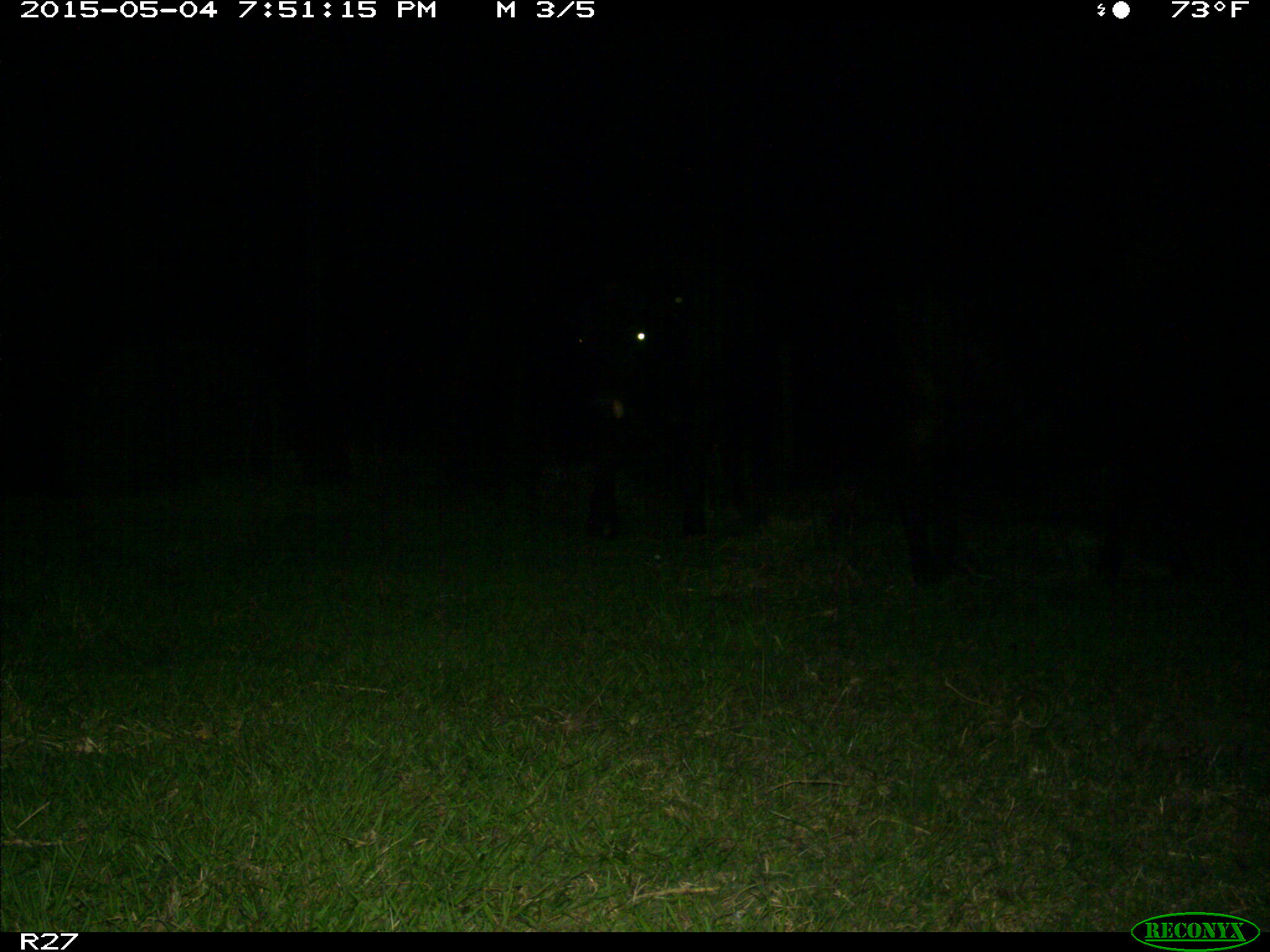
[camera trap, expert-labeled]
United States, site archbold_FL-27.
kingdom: Animalia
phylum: Chordata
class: Mammalia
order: Artiodactyla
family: Bovidae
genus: Bos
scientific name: Bos taurus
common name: domestic cow